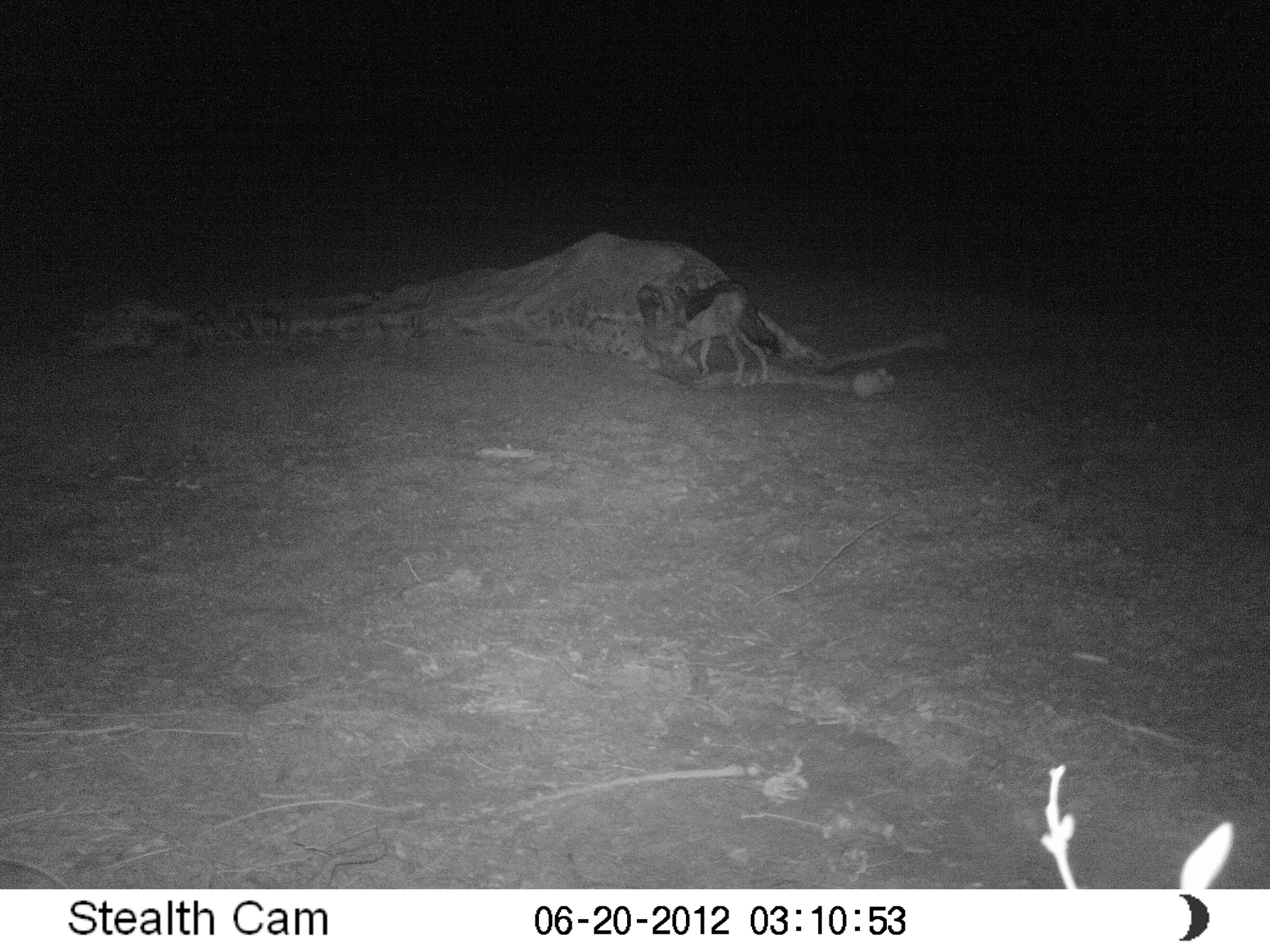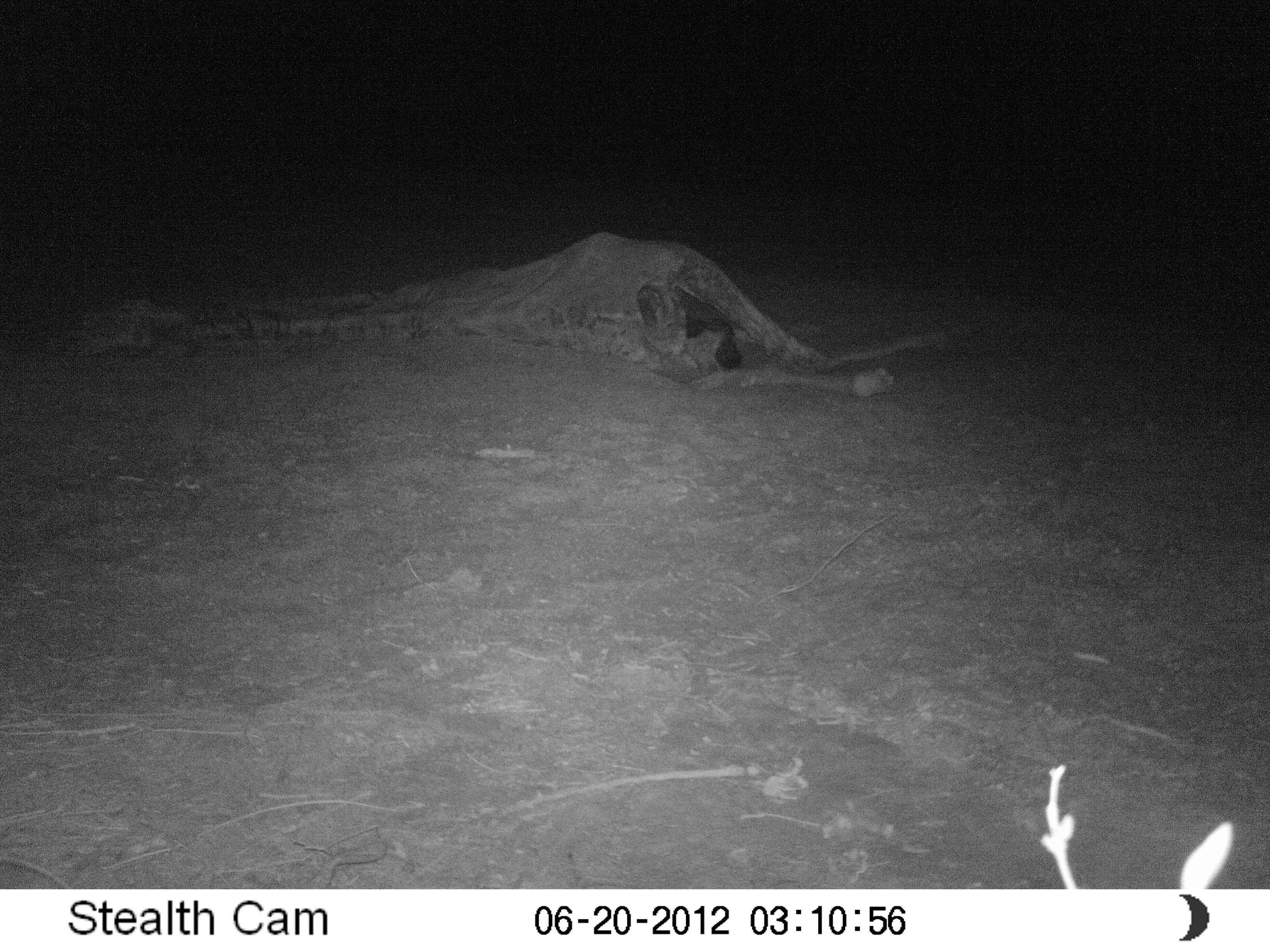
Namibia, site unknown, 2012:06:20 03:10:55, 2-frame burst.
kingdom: Animalia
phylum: Chordata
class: Mammalia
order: Carnivora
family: Canidae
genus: Lupulella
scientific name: Lupulella mesomelas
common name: black-backed jackal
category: canis mesomelas